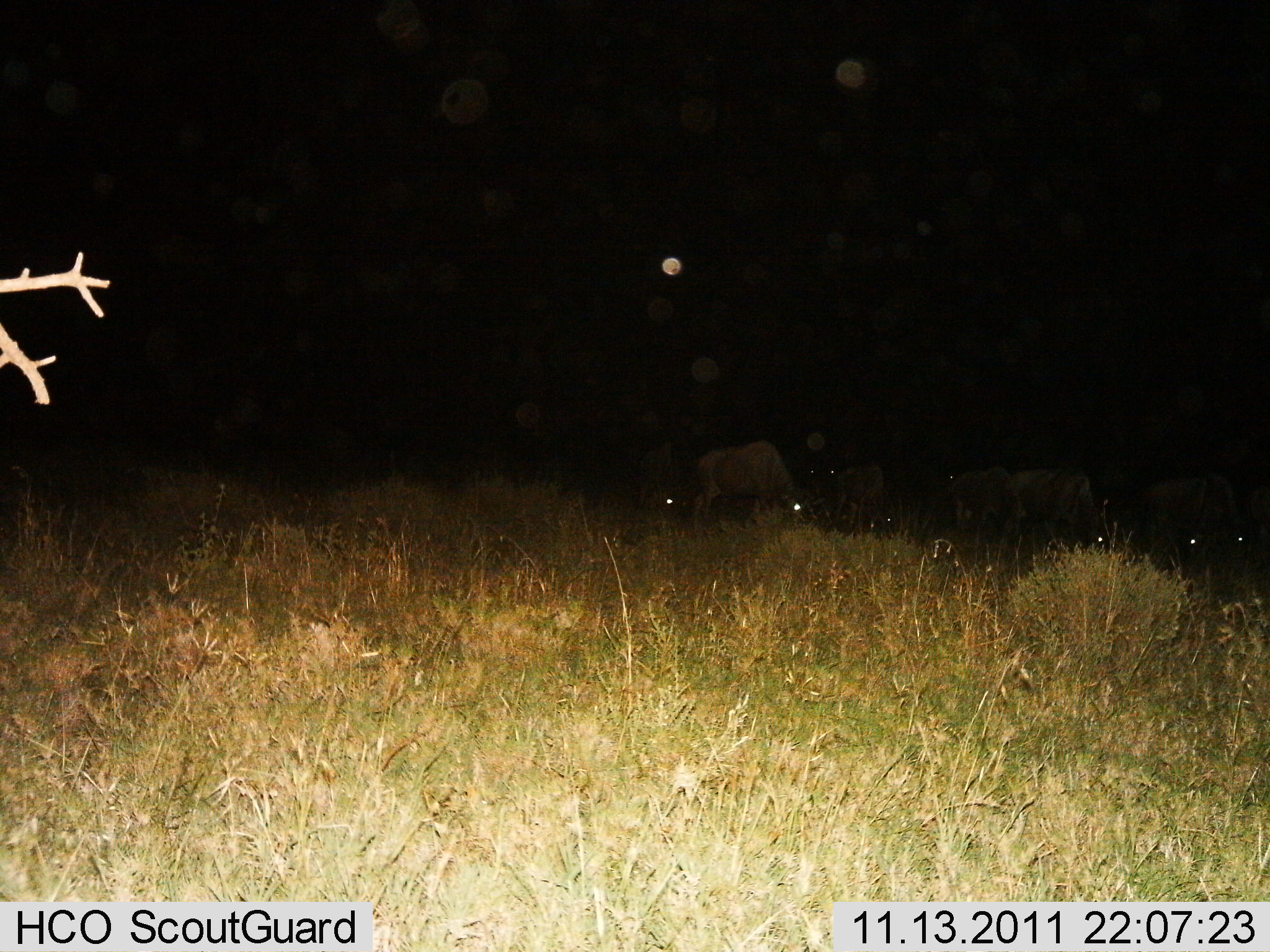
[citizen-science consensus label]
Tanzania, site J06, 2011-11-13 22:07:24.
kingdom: Animalia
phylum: Chordata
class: Mammalia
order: Artiodactyla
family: Bovidae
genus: Connochaetes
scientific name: Connochaetes taurinus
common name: blue wildebeest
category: wildebeest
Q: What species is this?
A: Wildebeest (blue wildebeest) (Connochaetes taurinus).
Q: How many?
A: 6.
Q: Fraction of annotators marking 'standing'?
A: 36%.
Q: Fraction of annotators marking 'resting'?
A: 0%.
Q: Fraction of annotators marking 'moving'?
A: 0%.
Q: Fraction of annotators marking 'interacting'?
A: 0%.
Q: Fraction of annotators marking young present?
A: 0%.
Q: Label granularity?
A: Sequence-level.